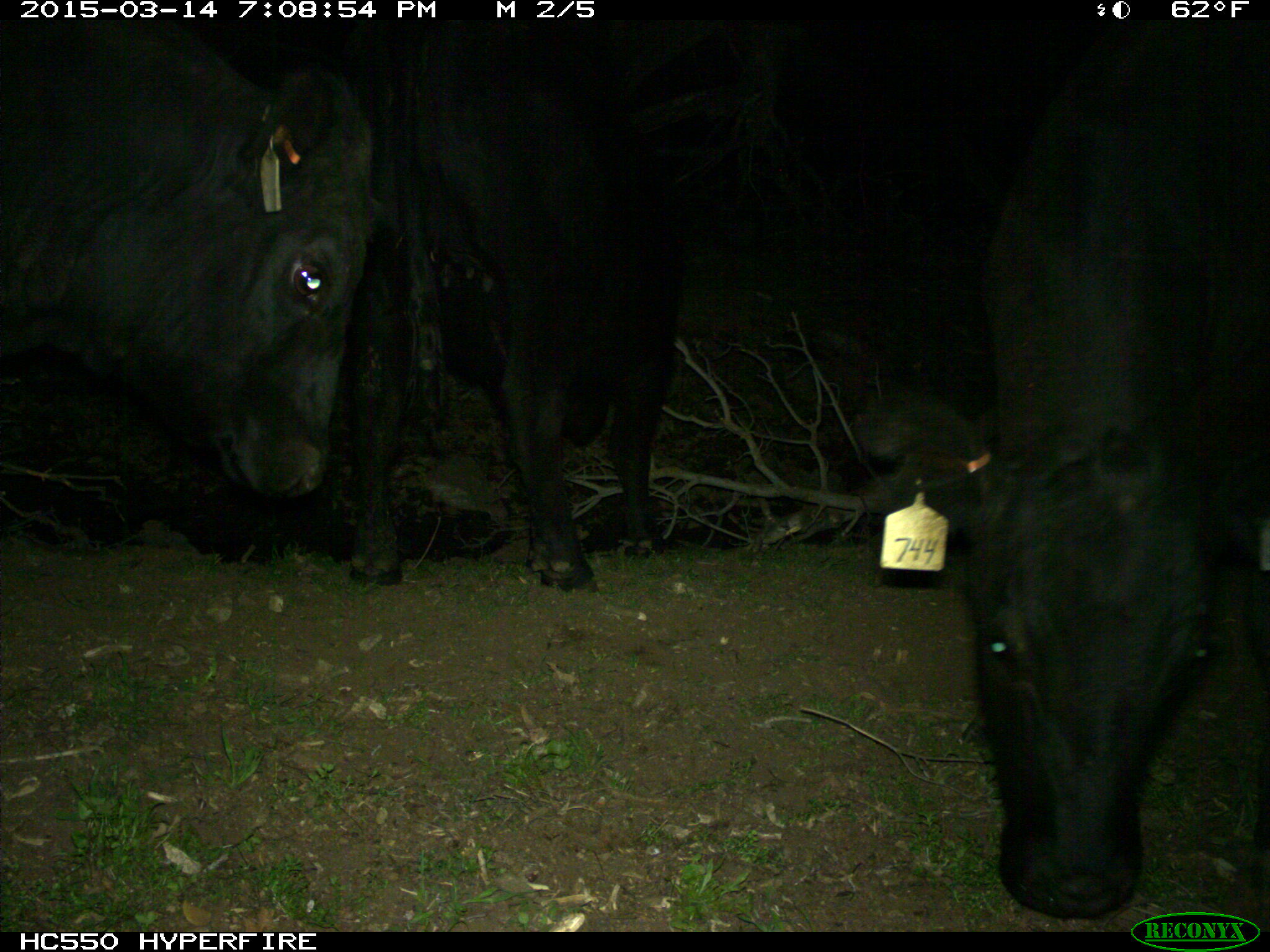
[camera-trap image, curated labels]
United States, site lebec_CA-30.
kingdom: Animalia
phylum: Chordata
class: Mammalia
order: Artiodactyla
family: Bovidae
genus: Bos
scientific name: Bos taurus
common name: domestic cow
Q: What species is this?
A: Bos taurus (domestic cow).